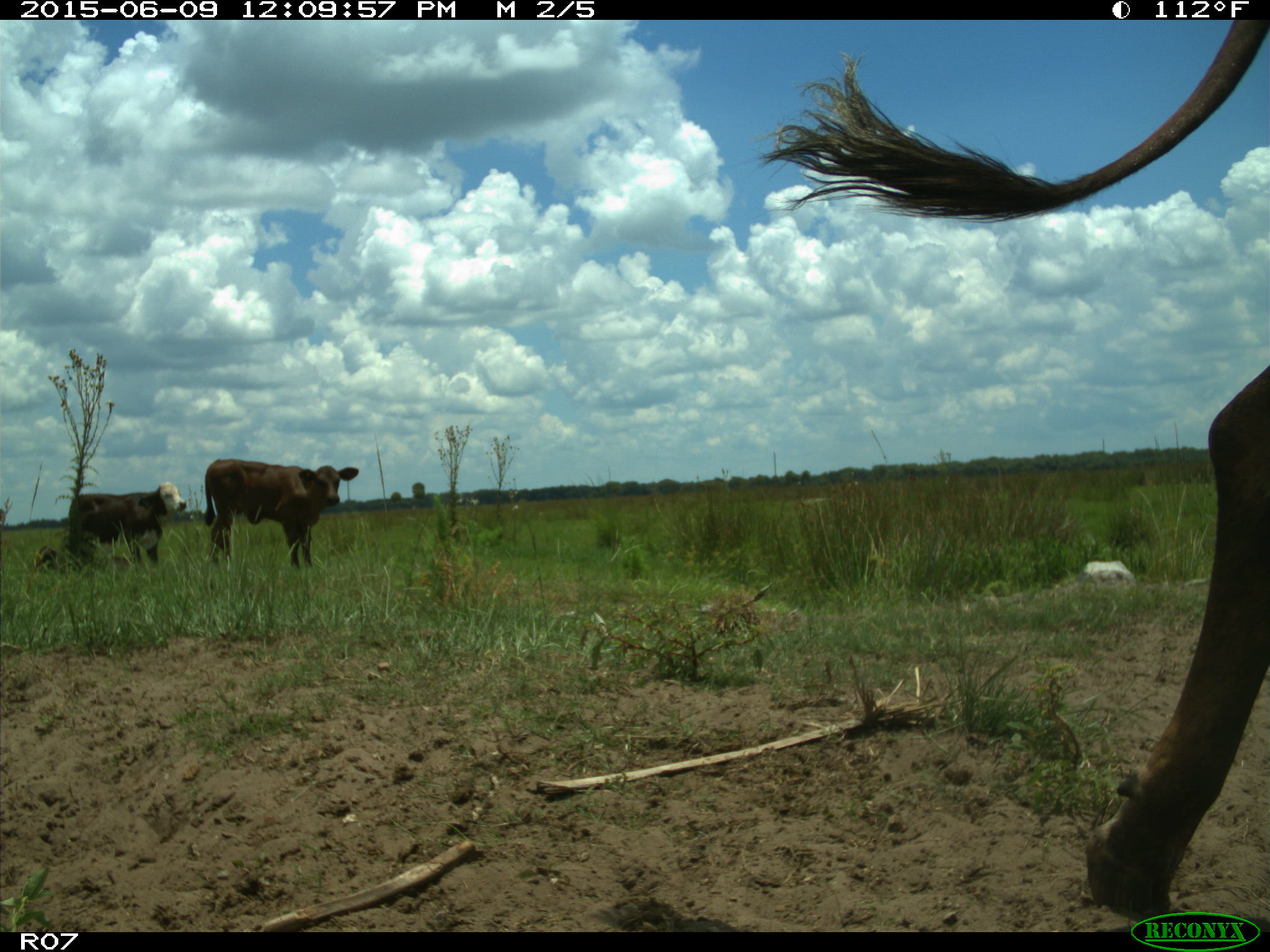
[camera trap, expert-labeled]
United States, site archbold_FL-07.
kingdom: Animalia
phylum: Chordata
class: Mammalia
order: Artiodactyla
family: Bovidae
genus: Bos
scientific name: Bos taurus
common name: domestic cow